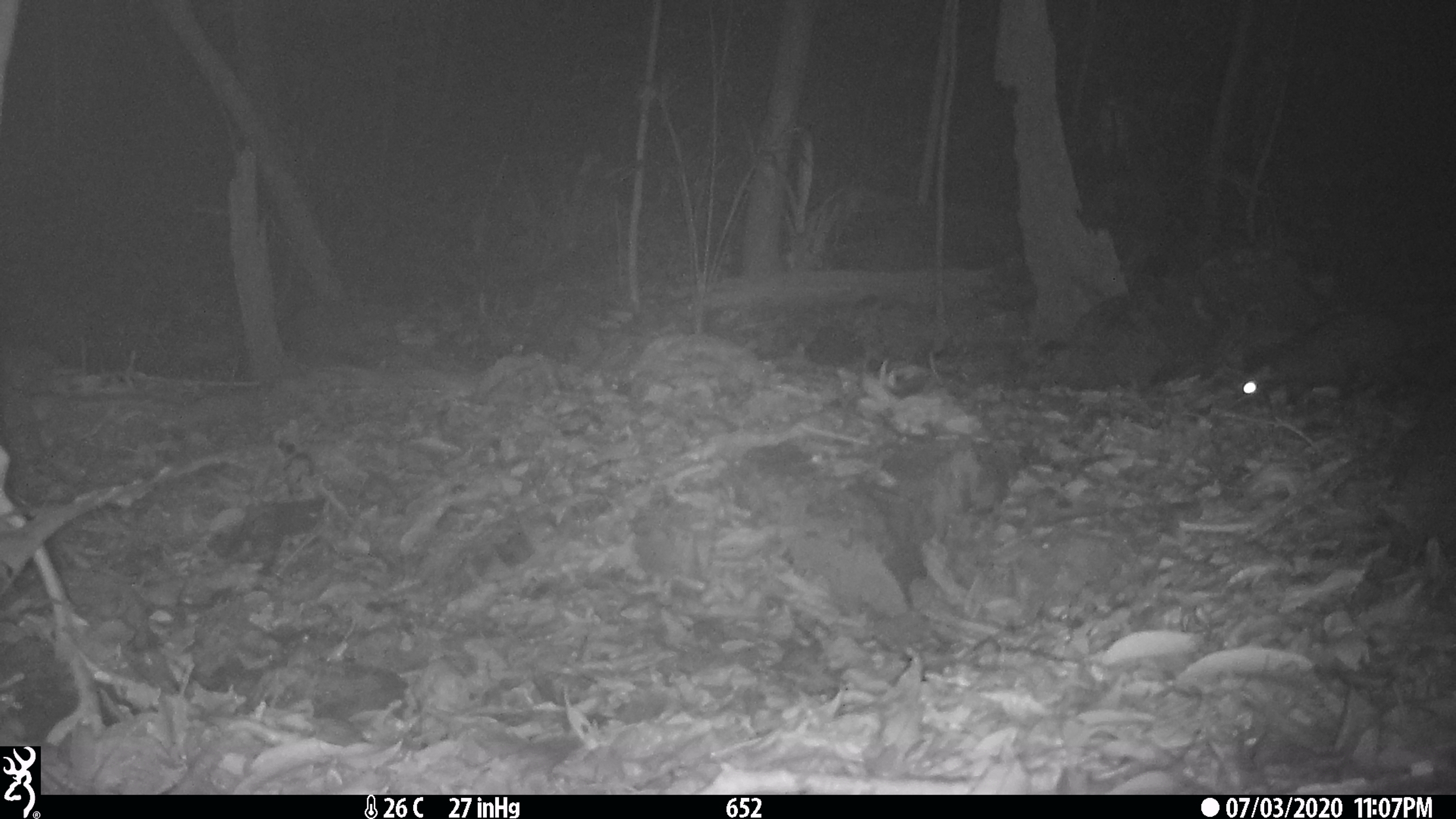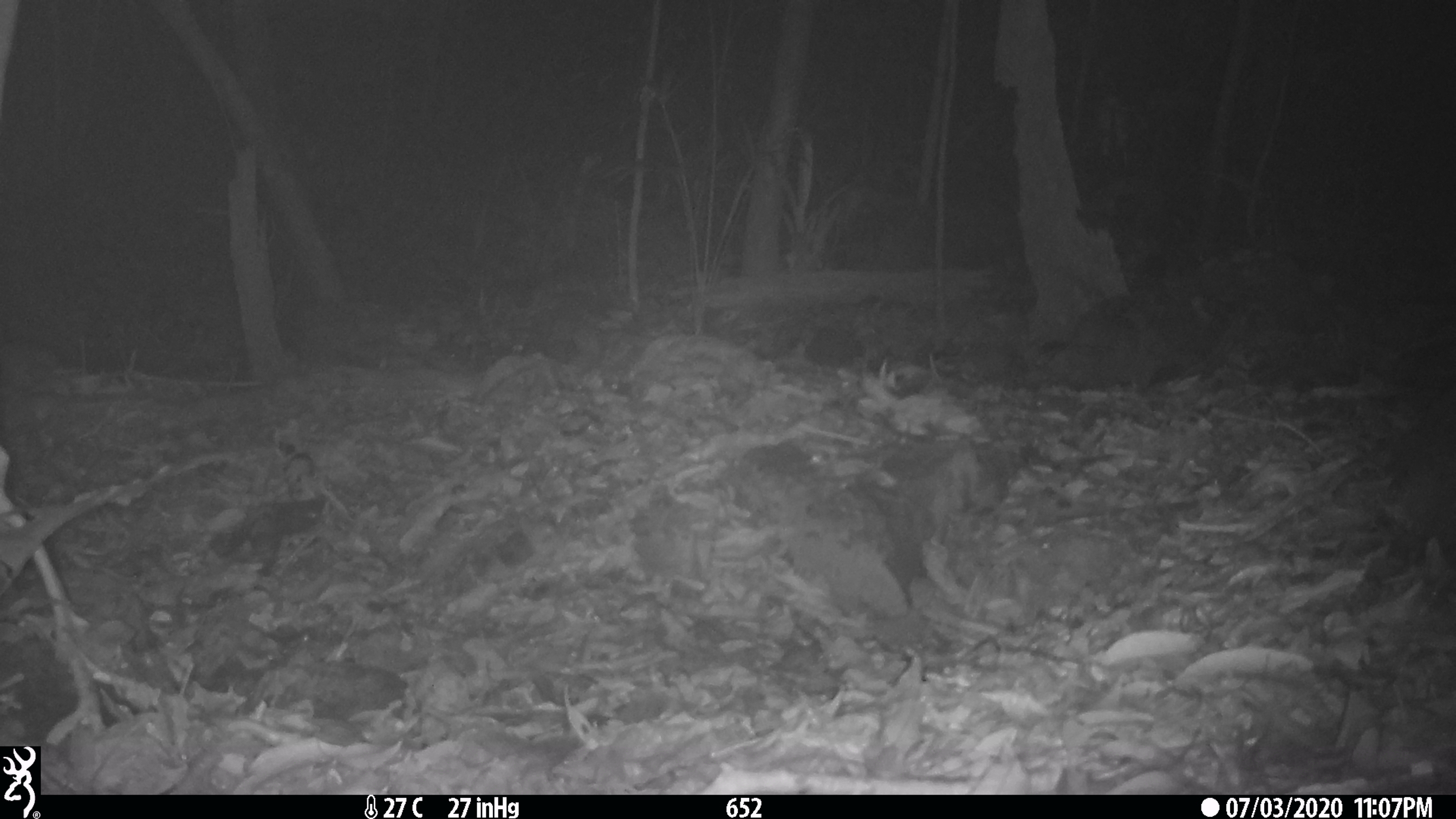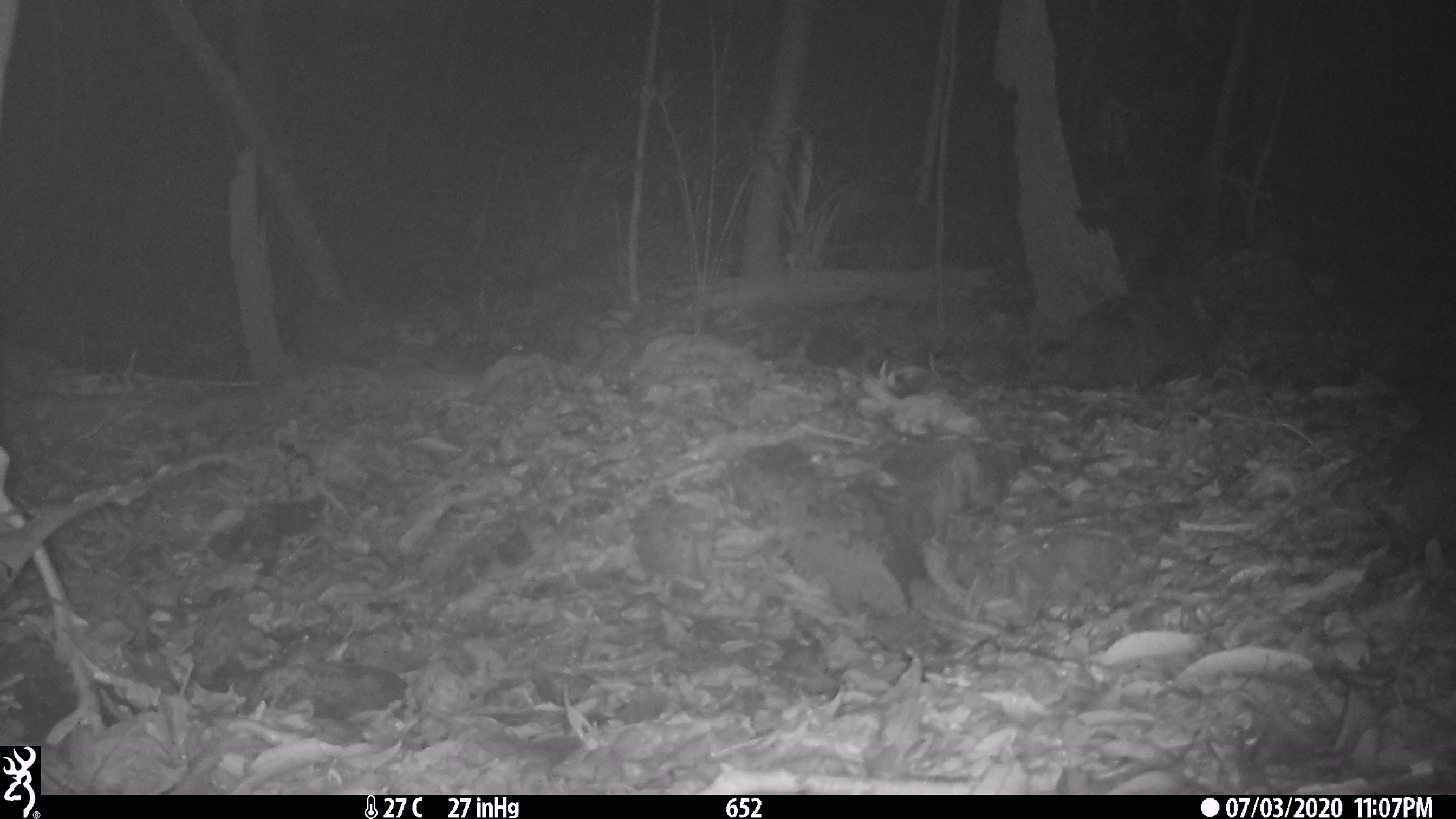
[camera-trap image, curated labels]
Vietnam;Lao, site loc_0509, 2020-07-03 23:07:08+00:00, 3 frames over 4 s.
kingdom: Animalia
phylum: Chordata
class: Mammalia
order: Carnivora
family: Viverridae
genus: Paradoxurus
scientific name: Paradoxurus hermaphroditus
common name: common palm civet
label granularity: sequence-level